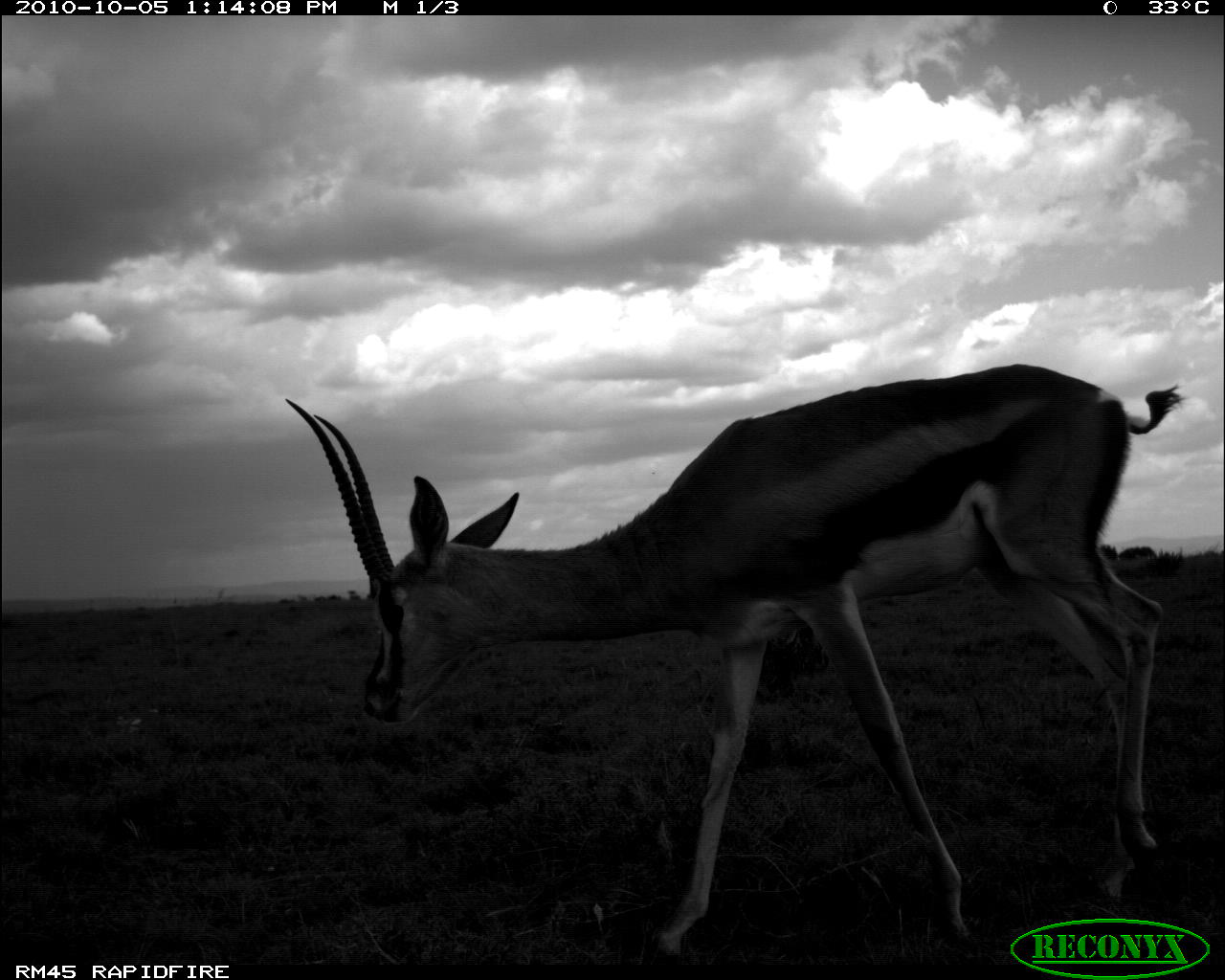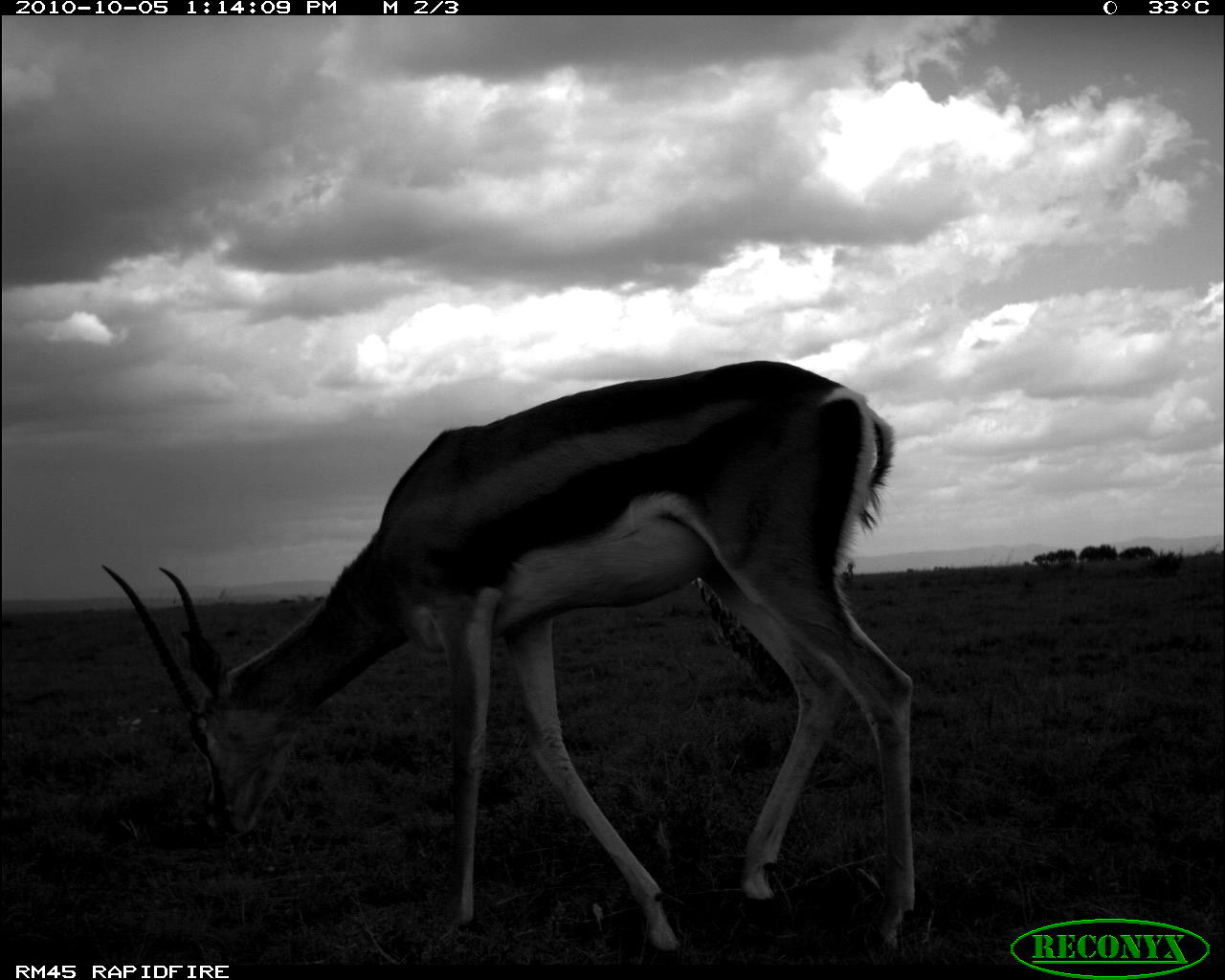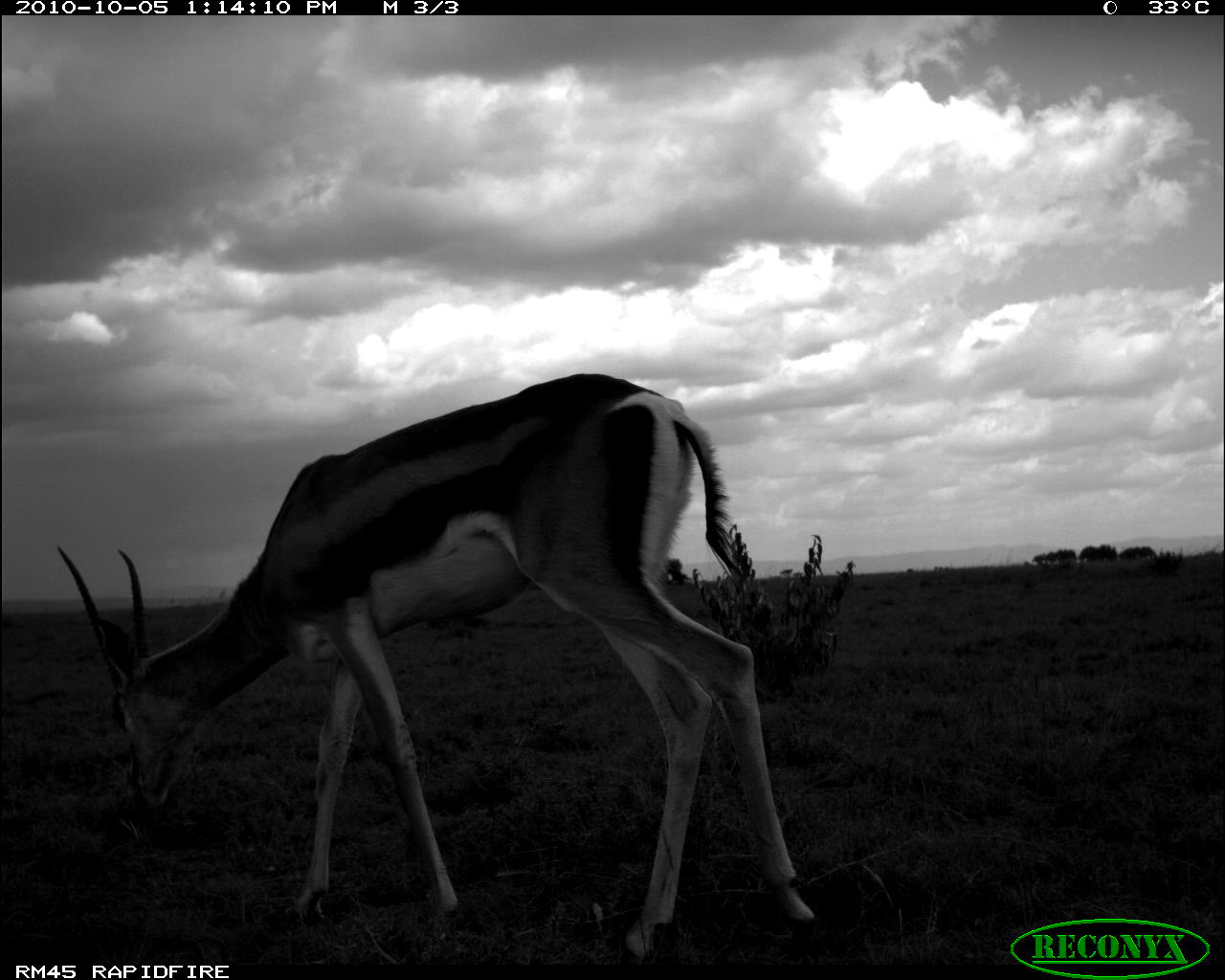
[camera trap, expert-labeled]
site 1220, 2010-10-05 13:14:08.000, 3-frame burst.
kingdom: Animalia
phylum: Chordata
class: Mammalia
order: Artiodactyla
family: Bovidae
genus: Nanger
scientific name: Nanger granti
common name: grant's gazelle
Nanger granti (grant's gazelle), count 1.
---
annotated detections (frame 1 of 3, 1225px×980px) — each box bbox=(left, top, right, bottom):
nanger granti: bbox=(283, 362, 1179, 952)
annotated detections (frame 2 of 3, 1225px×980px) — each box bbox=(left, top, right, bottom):
nanger granti: bbox=(101, 360, 915, 953)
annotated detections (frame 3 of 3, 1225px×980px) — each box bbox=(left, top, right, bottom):
nanger granti: bbox=(57, 368, 823, 968)